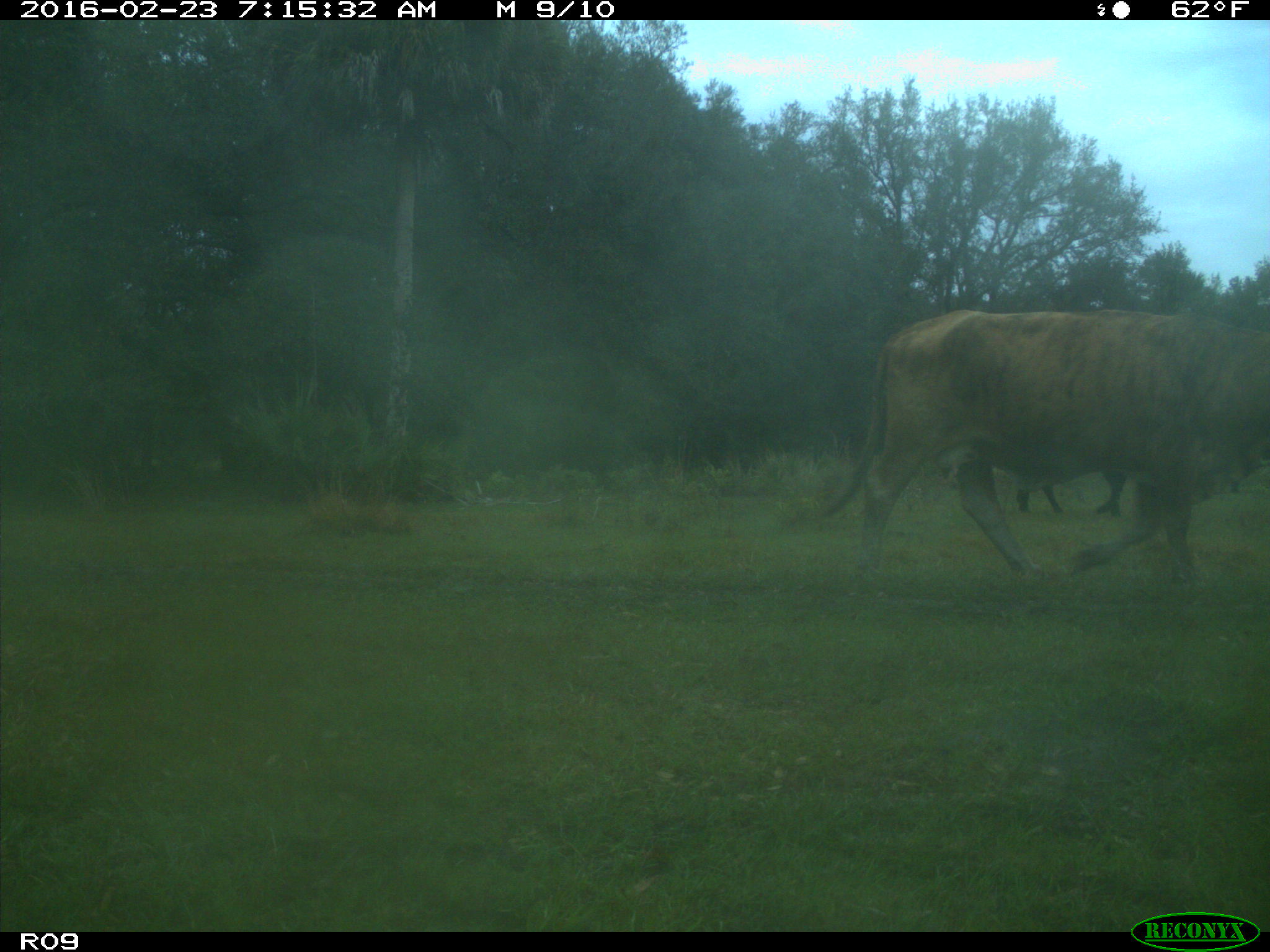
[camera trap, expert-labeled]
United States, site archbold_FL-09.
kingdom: Animalia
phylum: Chordata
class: Mammalia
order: Artiodactyla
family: Bovidae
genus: Bos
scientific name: Bos taurus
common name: domestic cow